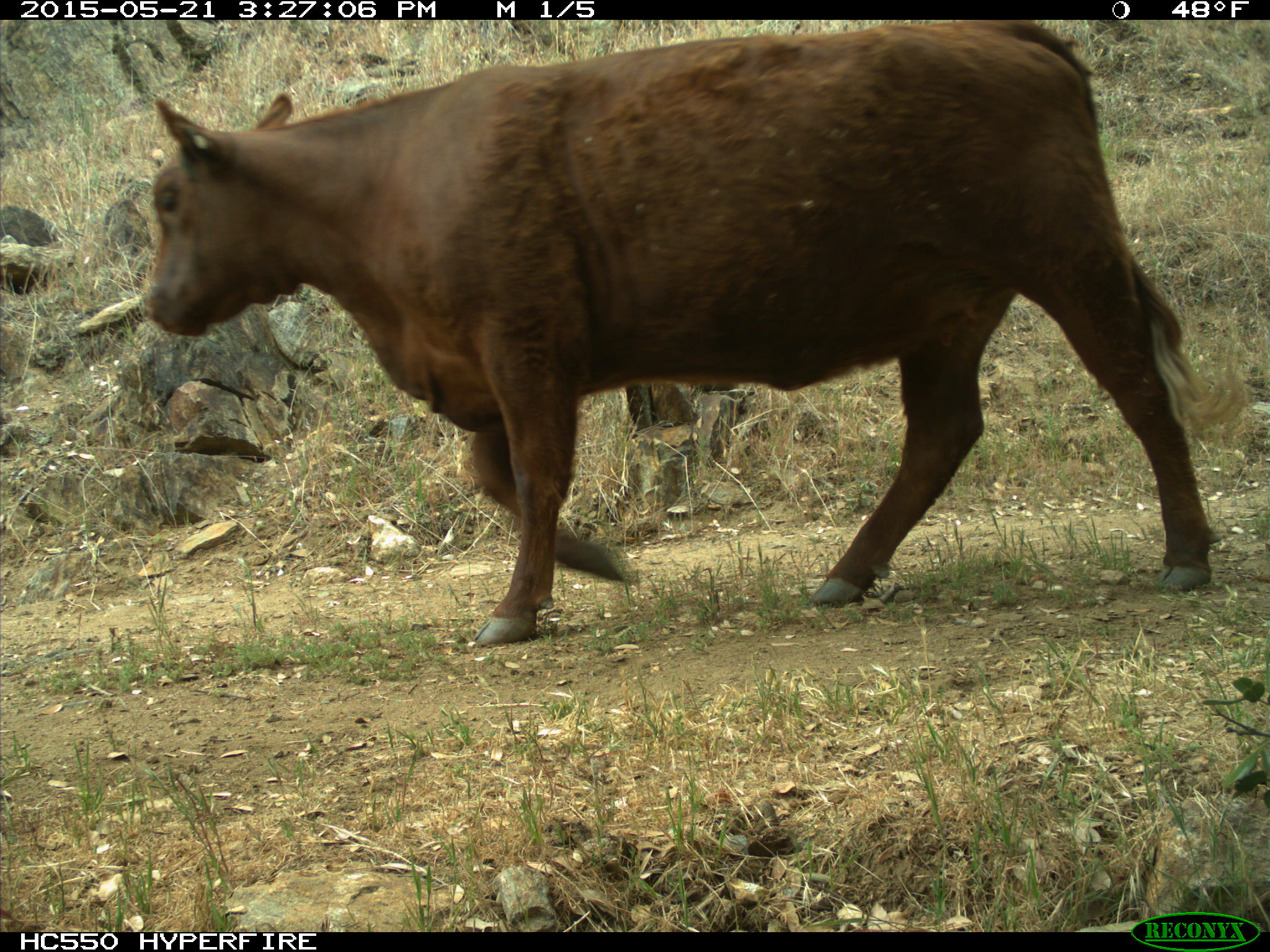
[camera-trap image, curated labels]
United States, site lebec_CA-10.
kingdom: Animalia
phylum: Chordata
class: Mammalia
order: Artiodactyla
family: Bovidae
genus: Bos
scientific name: Bos taurus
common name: domestic cow